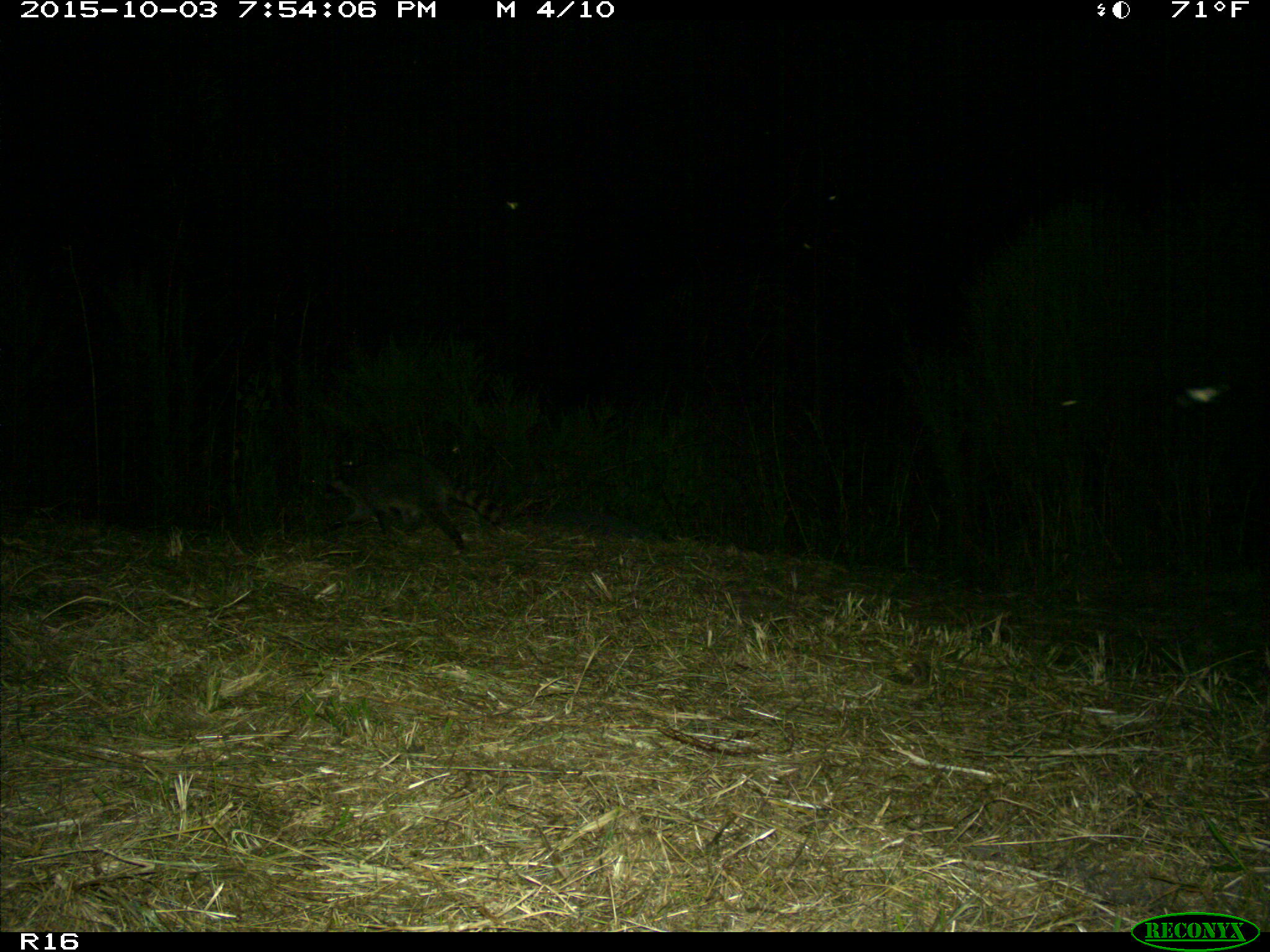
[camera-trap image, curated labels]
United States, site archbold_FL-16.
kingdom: Animalia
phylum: Chordata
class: Mammalia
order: Carnivora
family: Procyonidae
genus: Procyon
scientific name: Procyon lotor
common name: common raccoon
Procyon lotor (common raccoon).